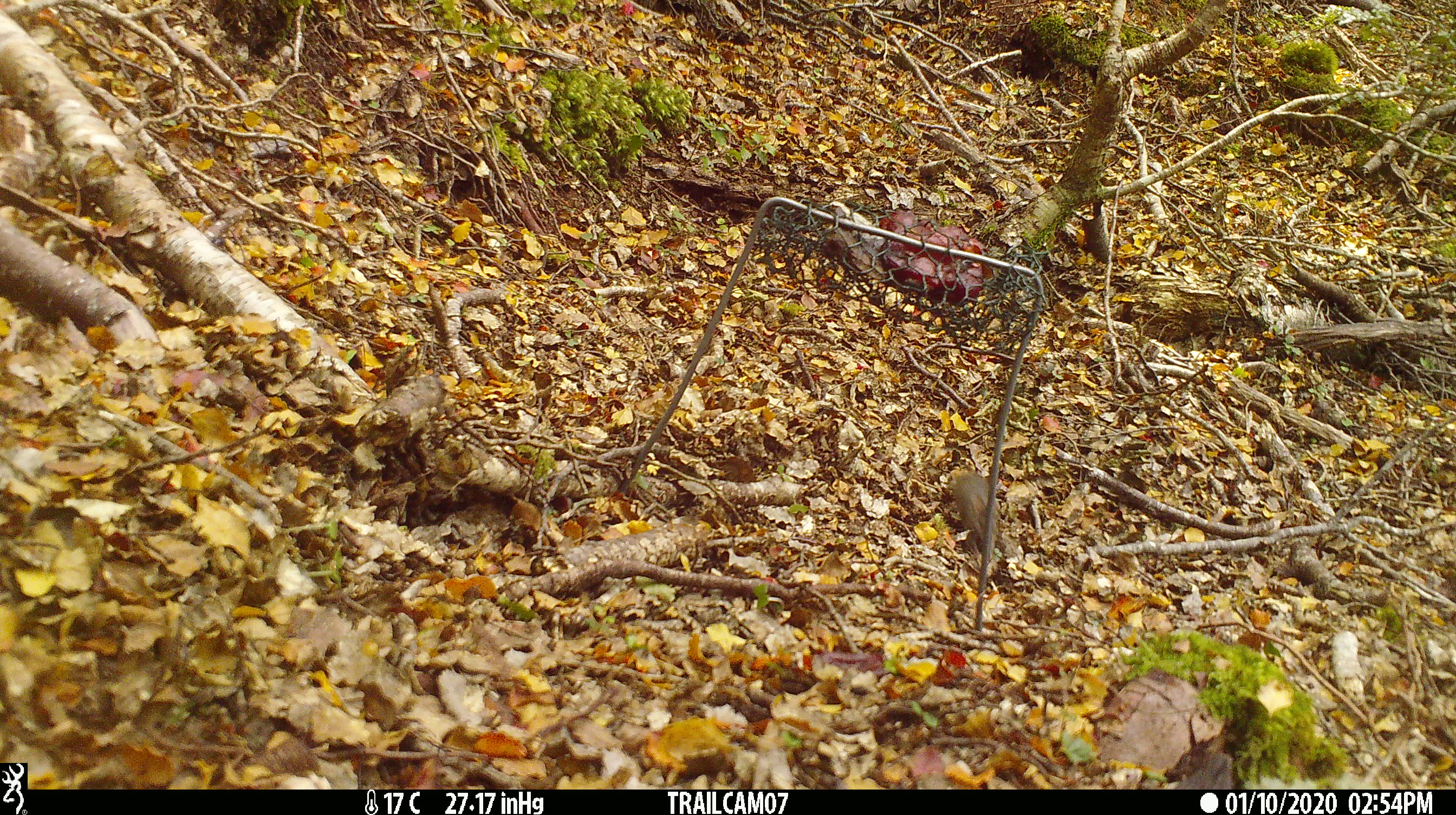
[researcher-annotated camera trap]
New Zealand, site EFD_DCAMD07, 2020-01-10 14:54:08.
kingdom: Animalia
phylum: Chordata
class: Mammalia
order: Rodentia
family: Muridae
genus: Mus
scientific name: Mus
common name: mouse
Mouse (Mus).